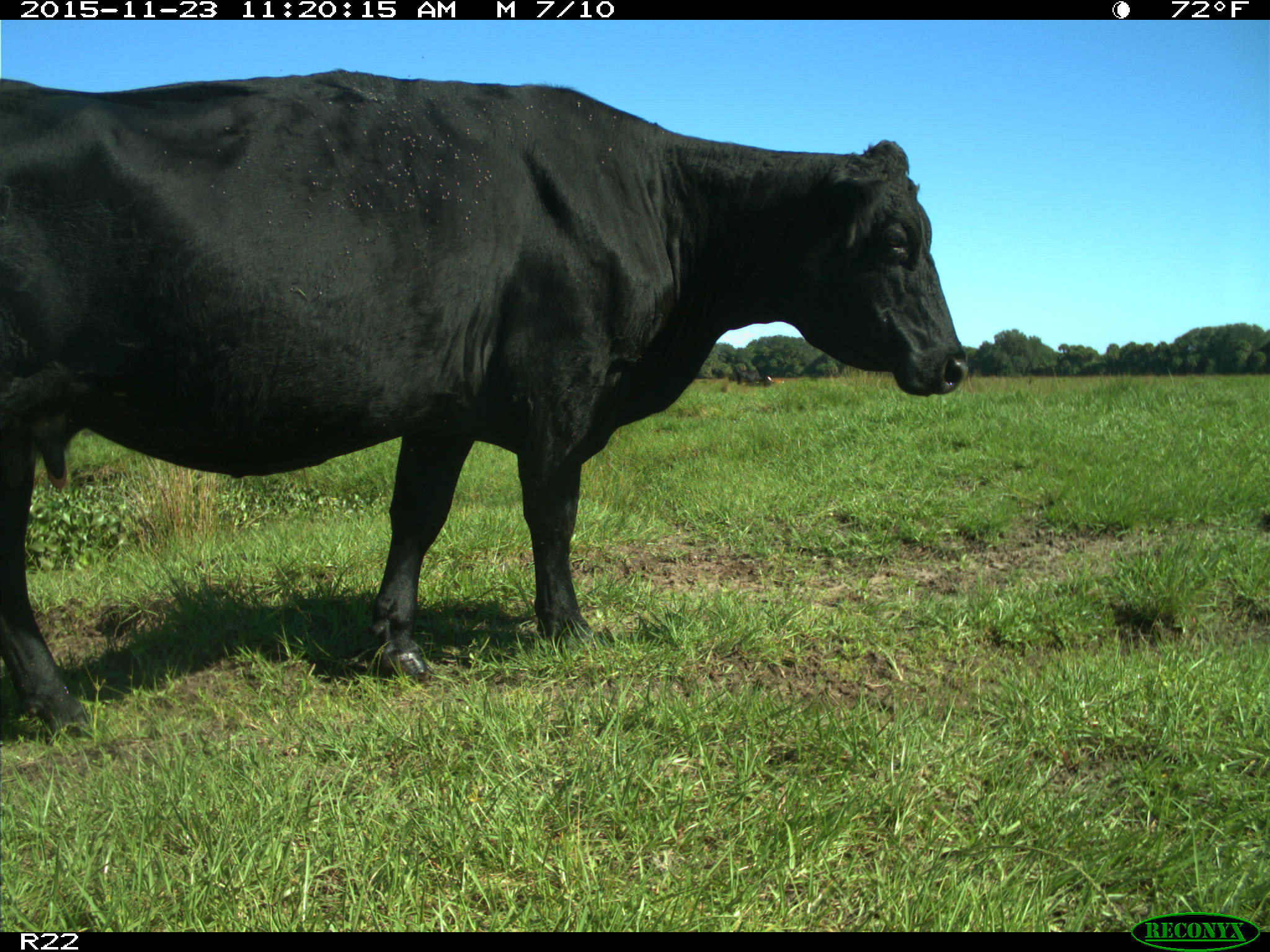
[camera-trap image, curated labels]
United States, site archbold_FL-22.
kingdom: Animalia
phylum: Chordata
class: Mammalia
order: Artiodactyla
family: Bovidae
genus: Bos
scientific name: Bos taurus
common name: domestic cow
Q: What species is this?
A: Bos taurus (domestic cow).